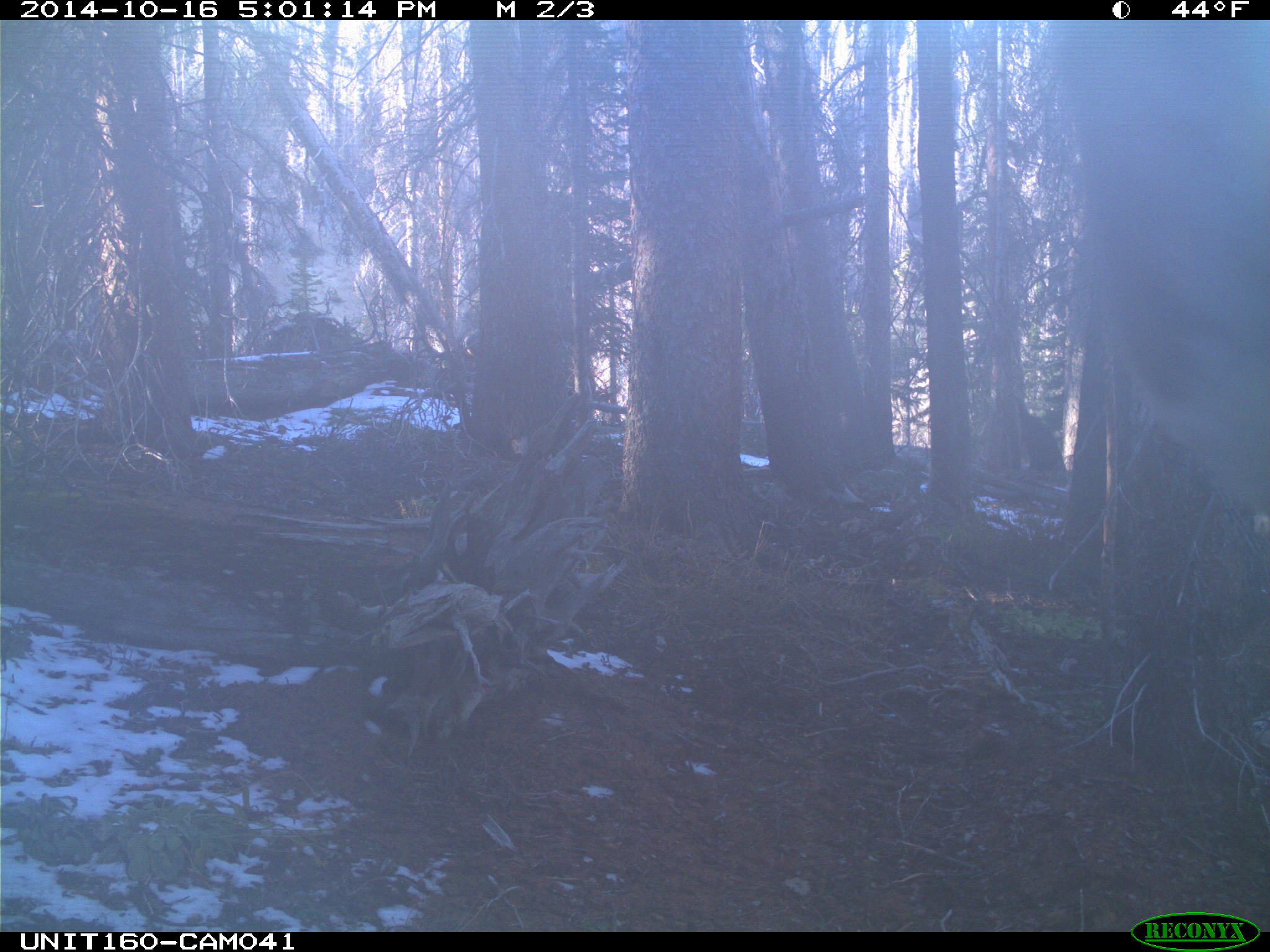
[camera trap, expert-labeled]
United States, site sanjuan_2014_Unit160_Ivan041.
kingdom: Animalia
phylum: Chordata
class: Mammalia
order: Artiodactyla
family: Cervidae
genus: Cervus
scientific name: Cervus elaphus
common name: red deer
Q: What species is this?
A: Cervus elaphus (red deer).